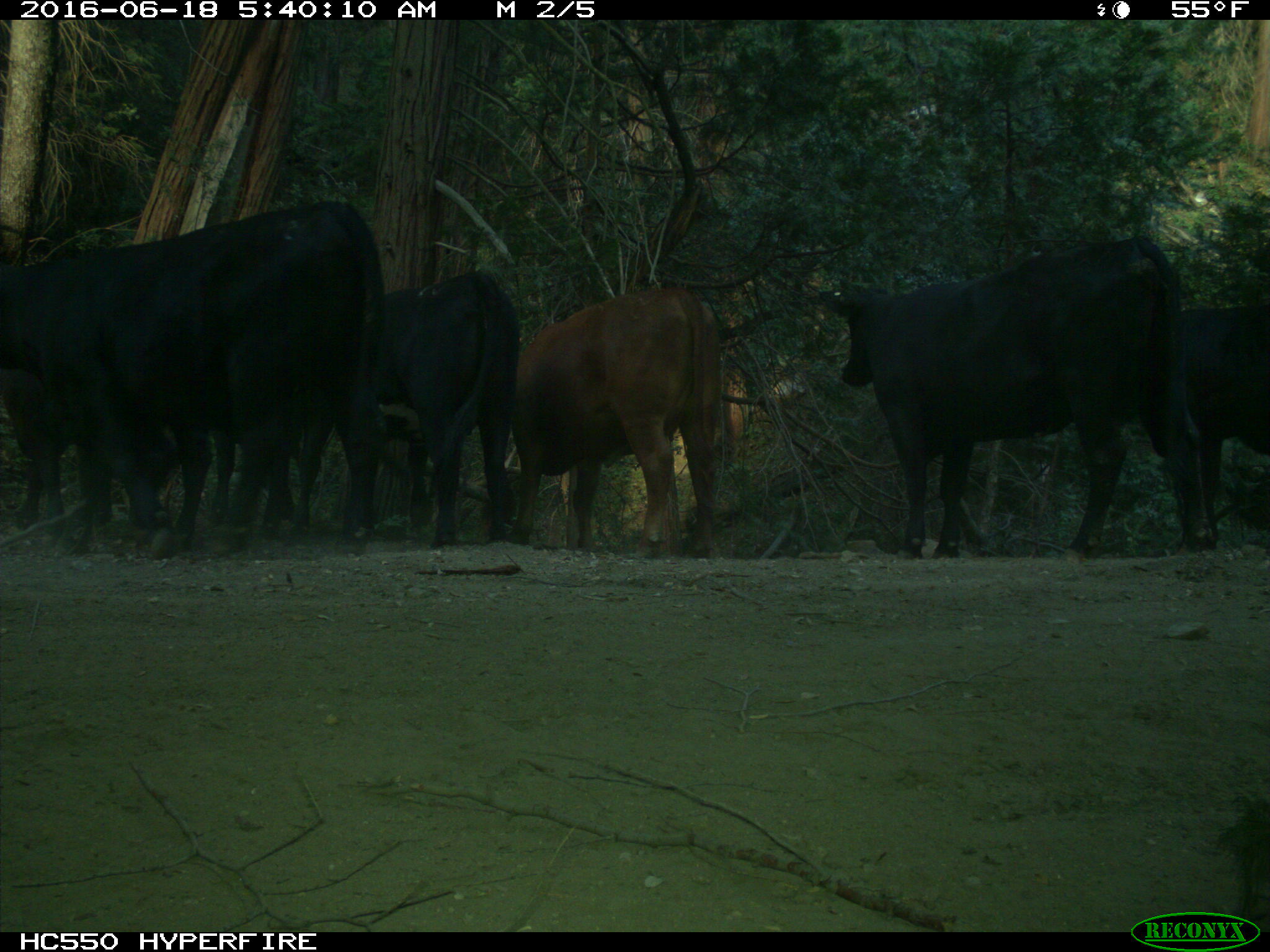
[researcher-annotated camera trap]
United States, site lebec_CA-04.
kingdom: Animalia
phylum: Chordata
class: Mammalia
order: Artiodactyla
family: Bovidae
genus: Bos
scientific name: Bos taurus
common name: domestic cow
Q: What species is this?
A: Bos taurus (domestic cow).